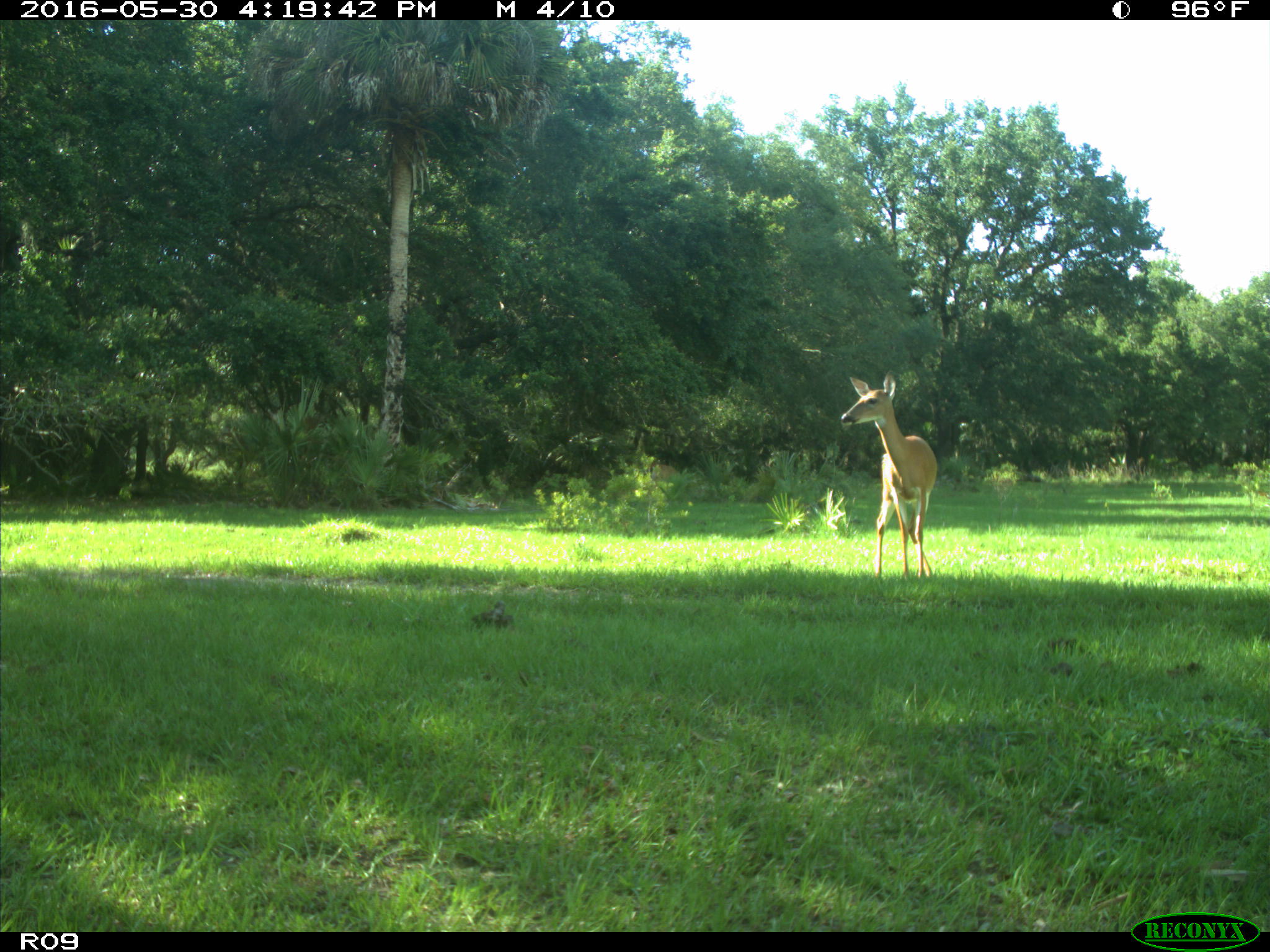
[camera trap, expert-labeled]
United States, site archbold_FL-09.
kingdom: Animalia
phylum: Chordata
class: Mammalia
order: Artiodactyla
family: Cervidae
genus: Odocoileus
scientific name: Odocoileus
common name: deer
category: unidentified deer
Unidentified deer (deer) (Odocoileus).